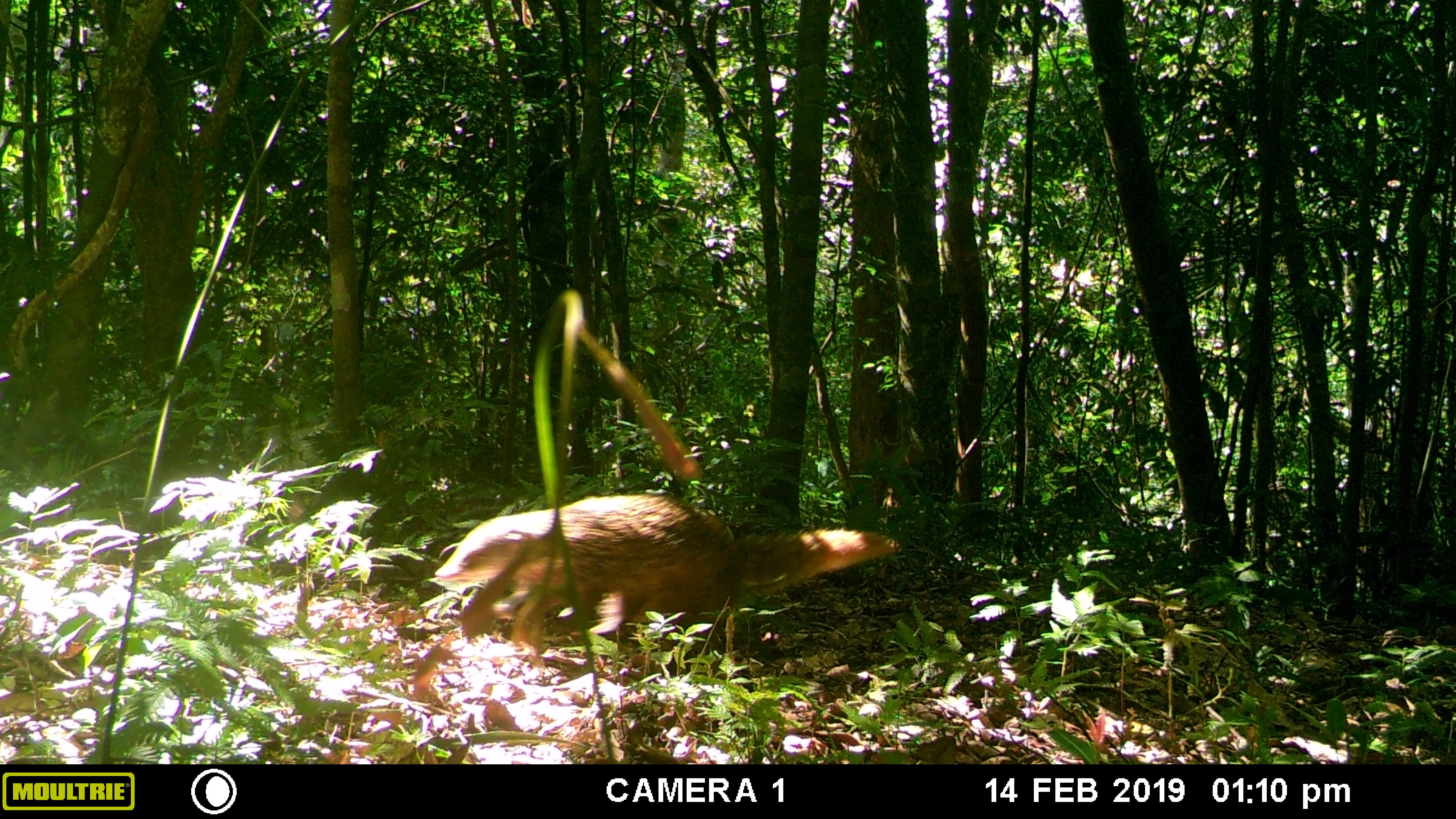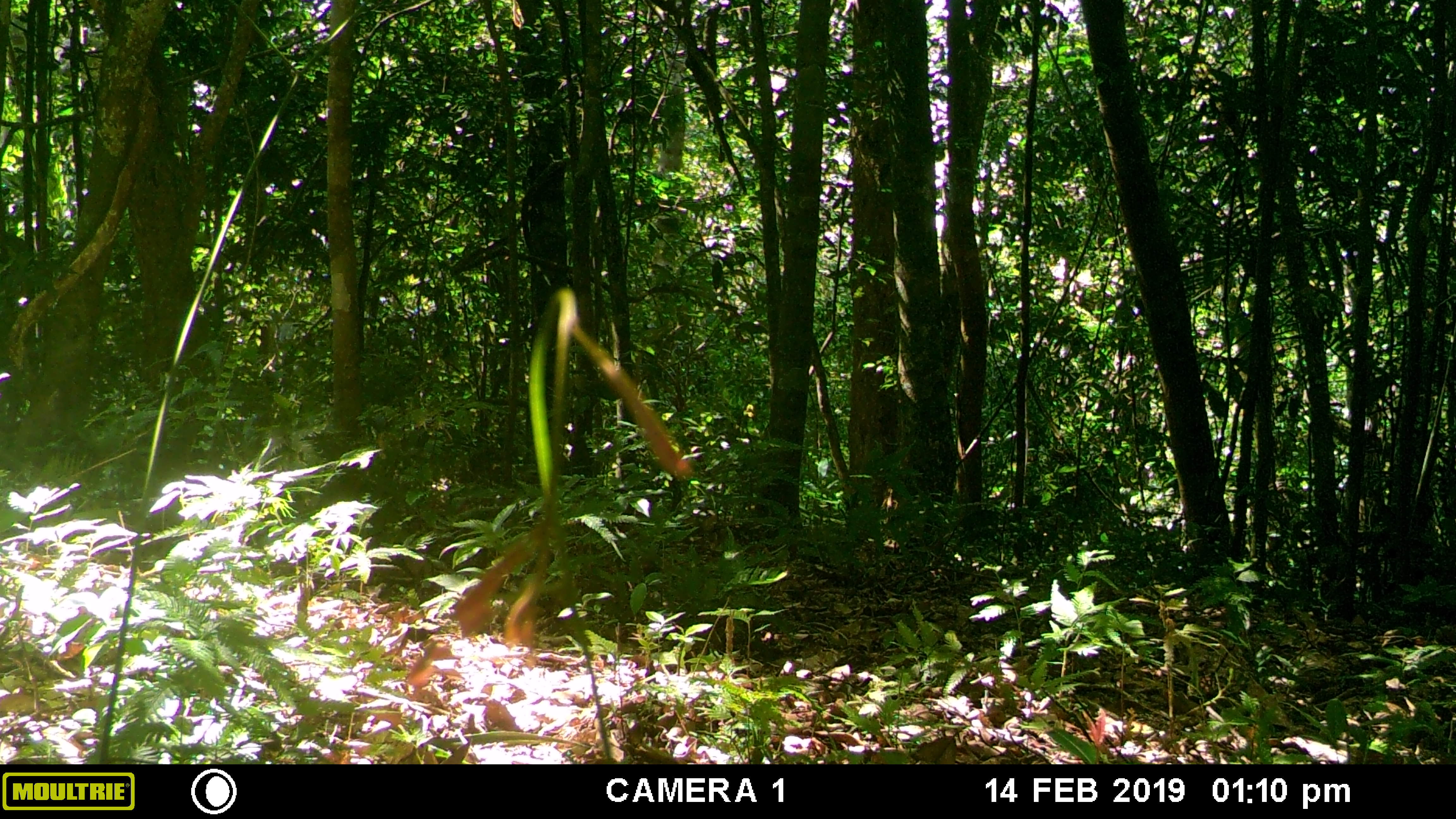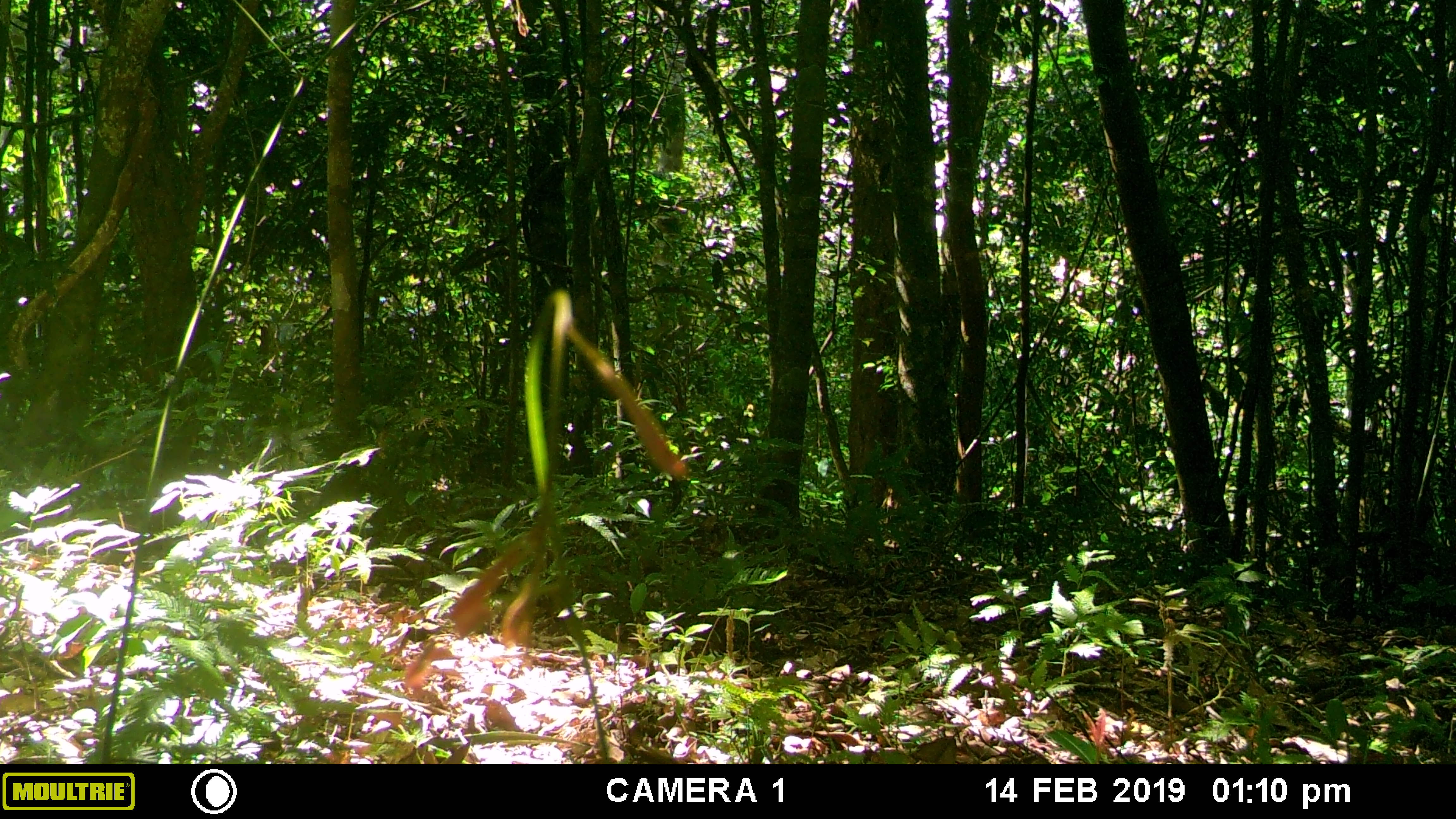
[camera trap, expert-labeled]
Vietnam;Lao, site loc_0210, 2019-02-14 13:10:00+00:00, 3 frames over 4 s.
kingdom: Animalia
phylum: Chordata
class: Mammalia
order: Carnivora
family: Herpestidae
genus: Urva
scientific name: Urva urva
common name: crab-eating mongoose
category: crab eating mongoose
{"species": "crab eating mongoose (crab-eating mongoose) (Urva urva)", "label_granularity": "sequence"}